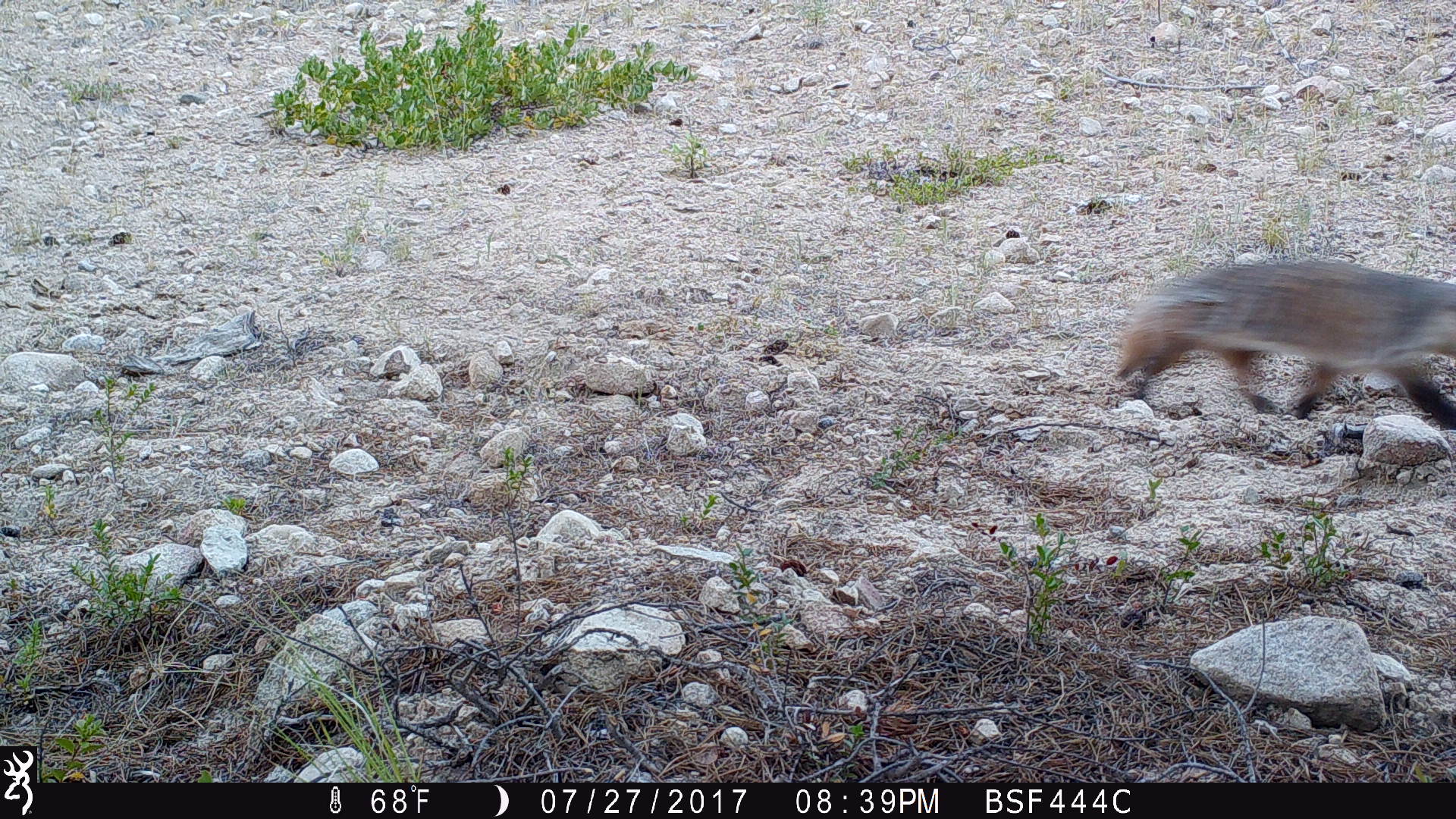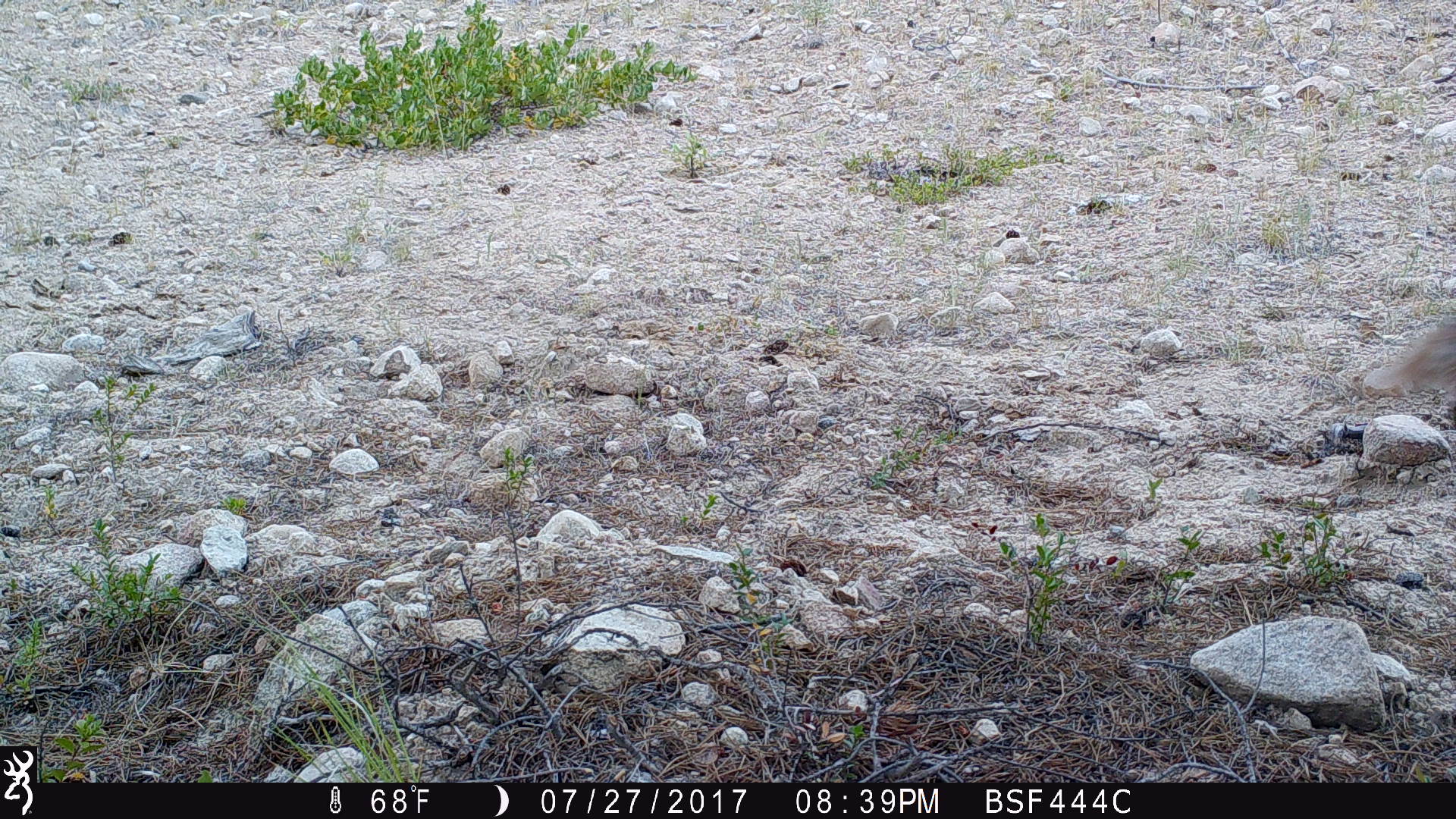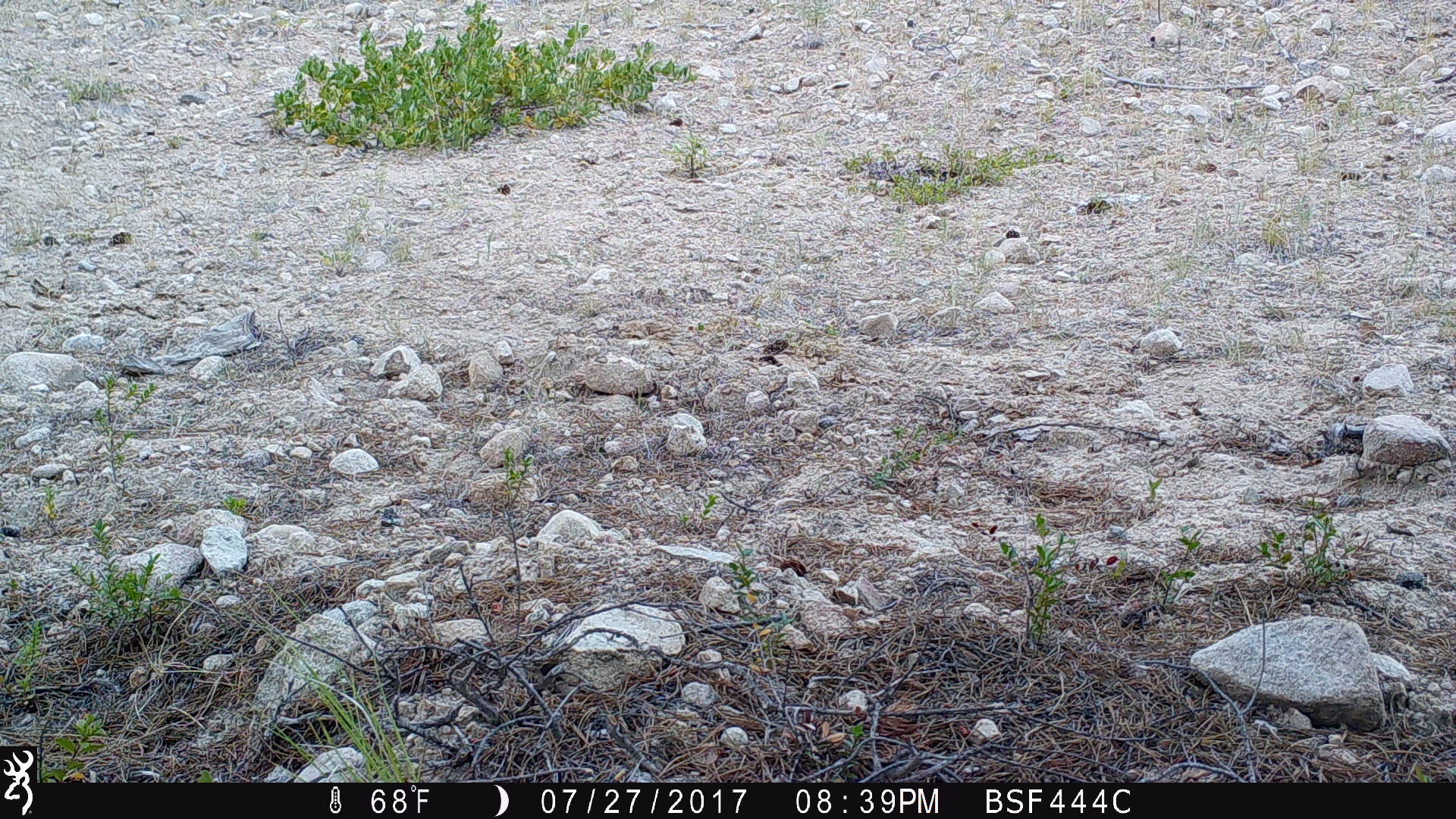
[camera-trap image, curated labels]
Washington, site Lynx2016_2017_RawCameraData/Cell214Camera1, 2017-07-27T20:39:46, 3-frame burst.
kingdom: Animalia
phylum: Chordata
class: Mammalia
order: Carnivora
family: Mustelidae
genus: Taxidea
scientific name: Taxidea taxus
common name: american badger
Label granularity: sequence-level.